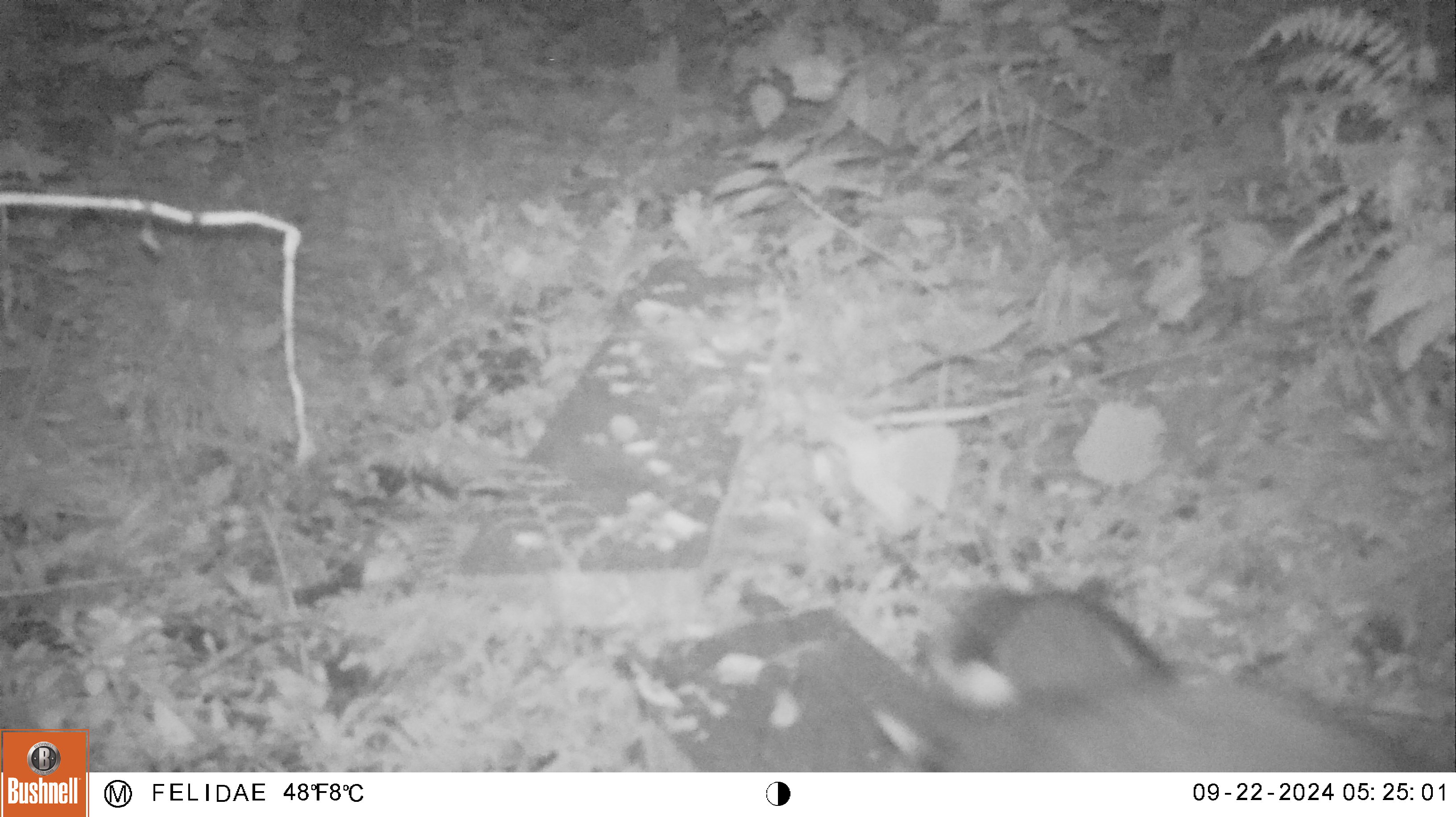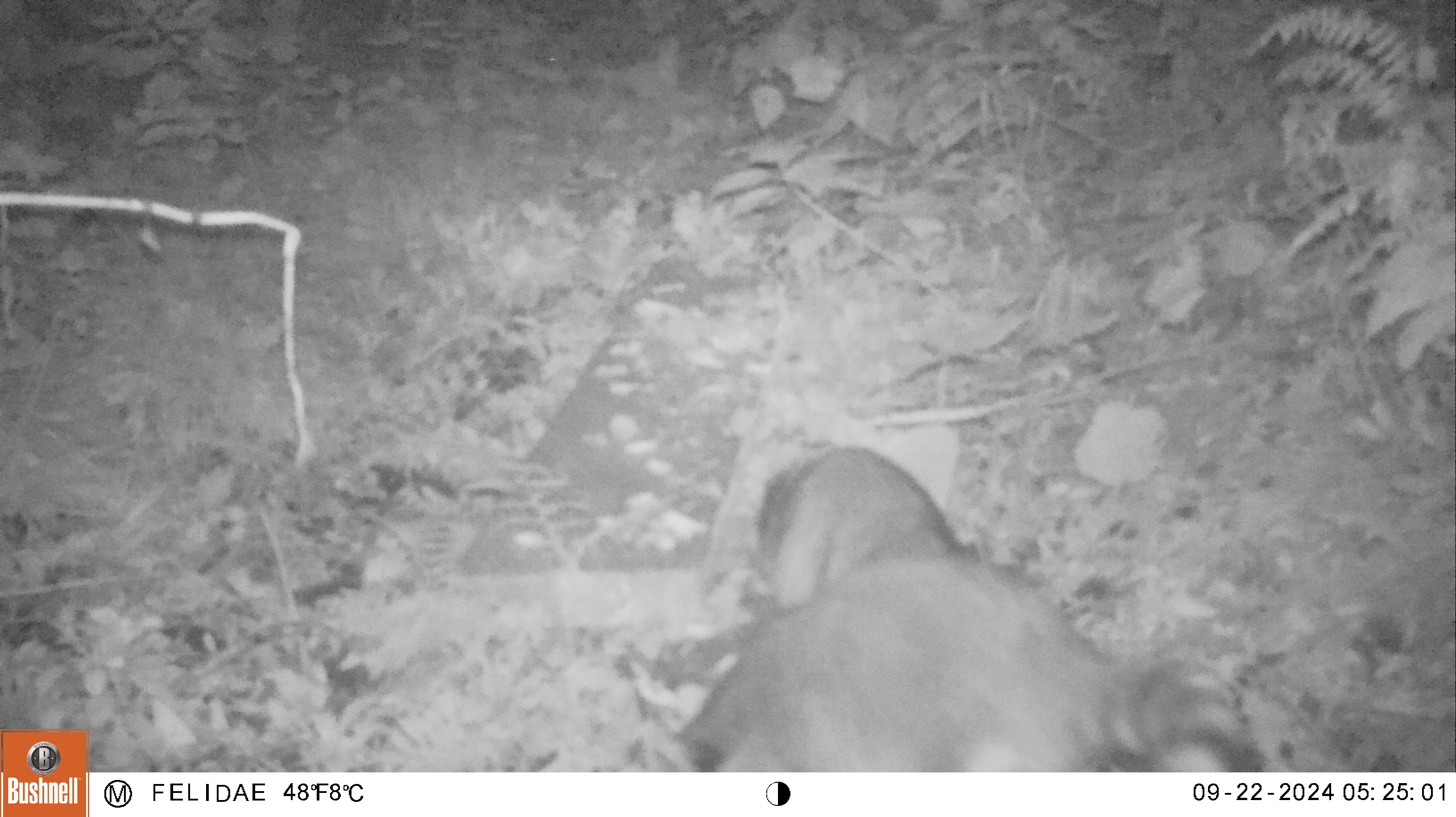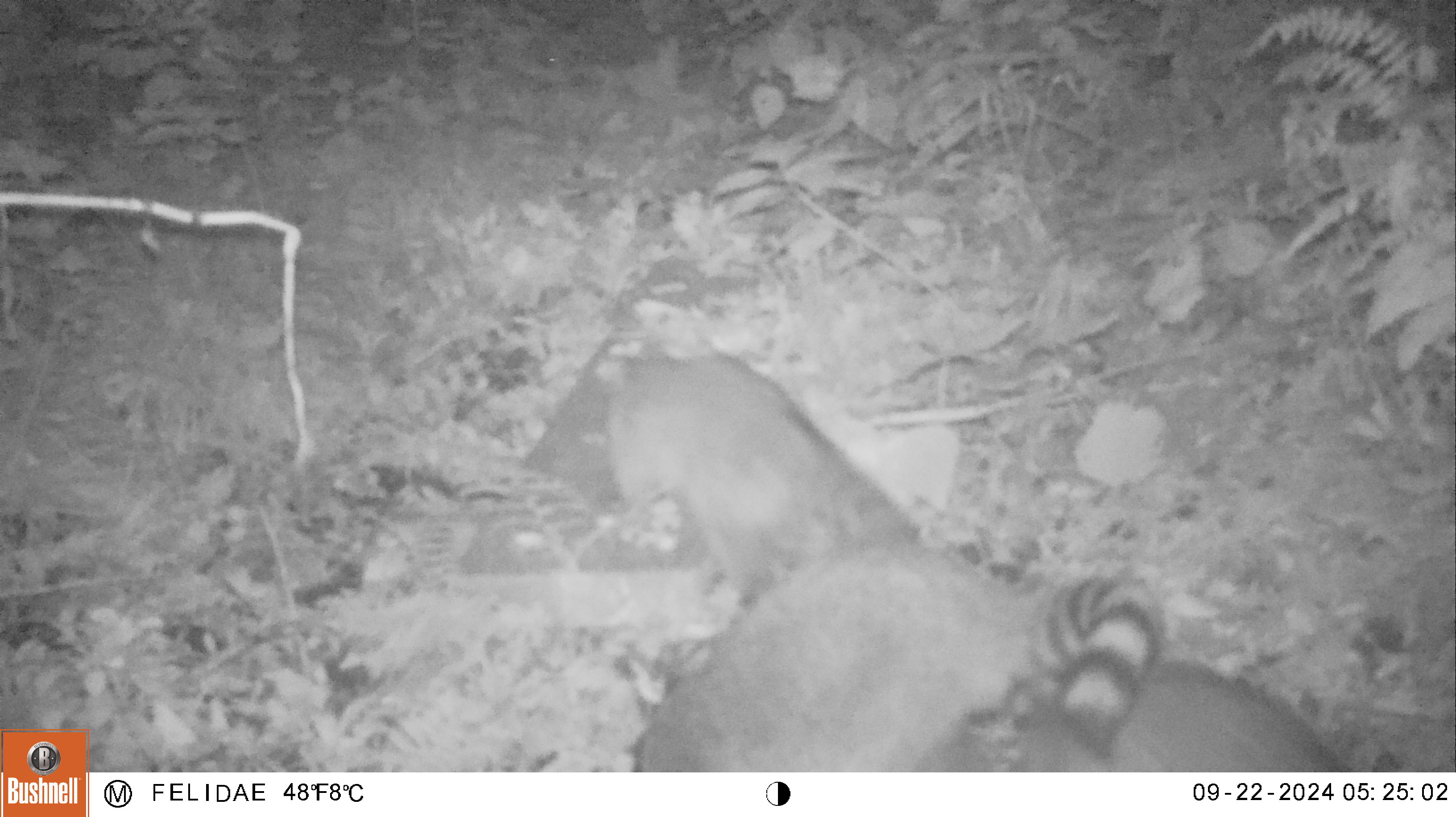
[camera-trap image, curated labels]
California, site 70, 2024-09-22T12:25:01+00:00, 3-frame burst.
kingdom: Animalia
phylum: Chordata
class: Mammalia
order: Carnivora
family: Procyonidae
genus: Procyon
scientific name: Procyon lotor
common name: raccoon